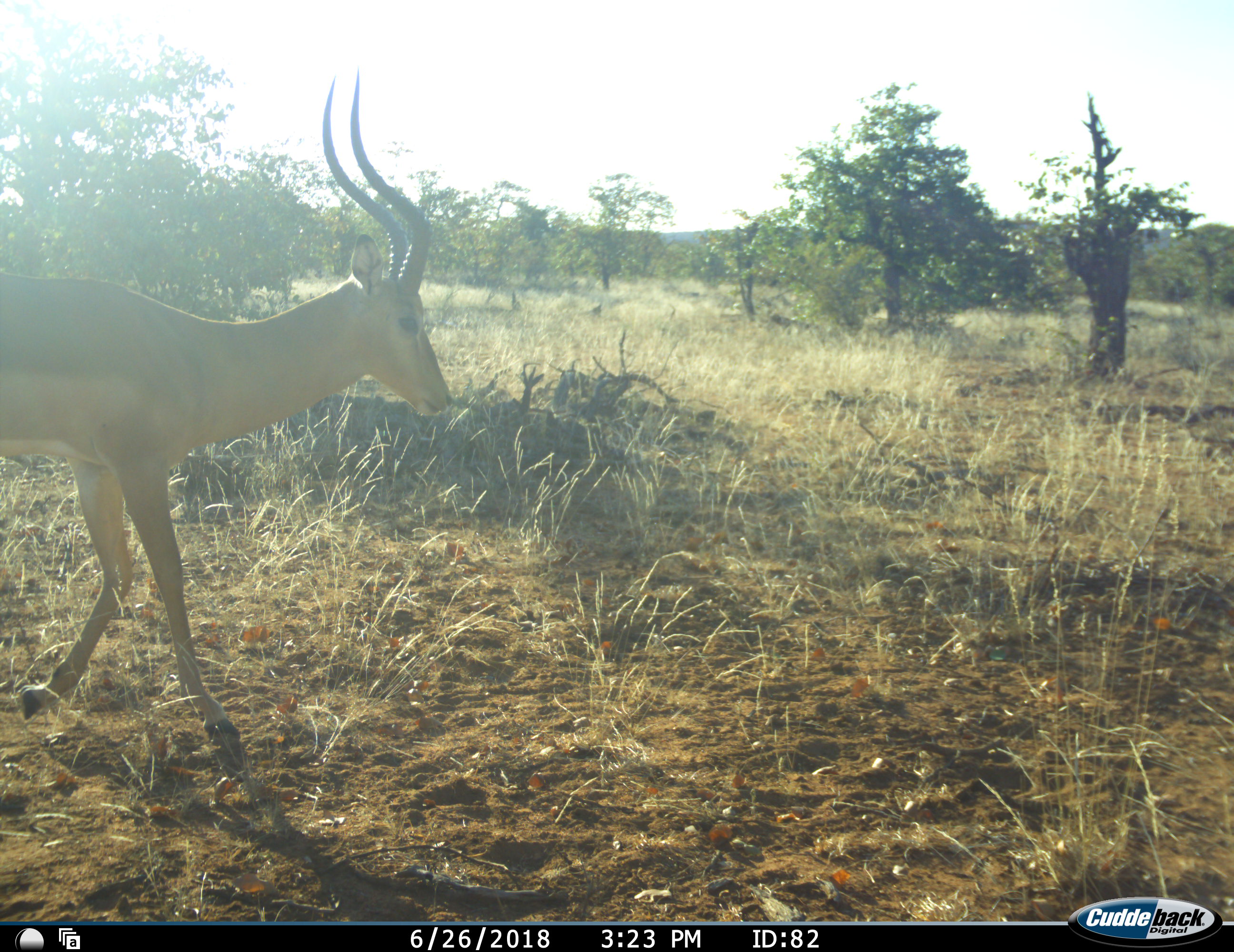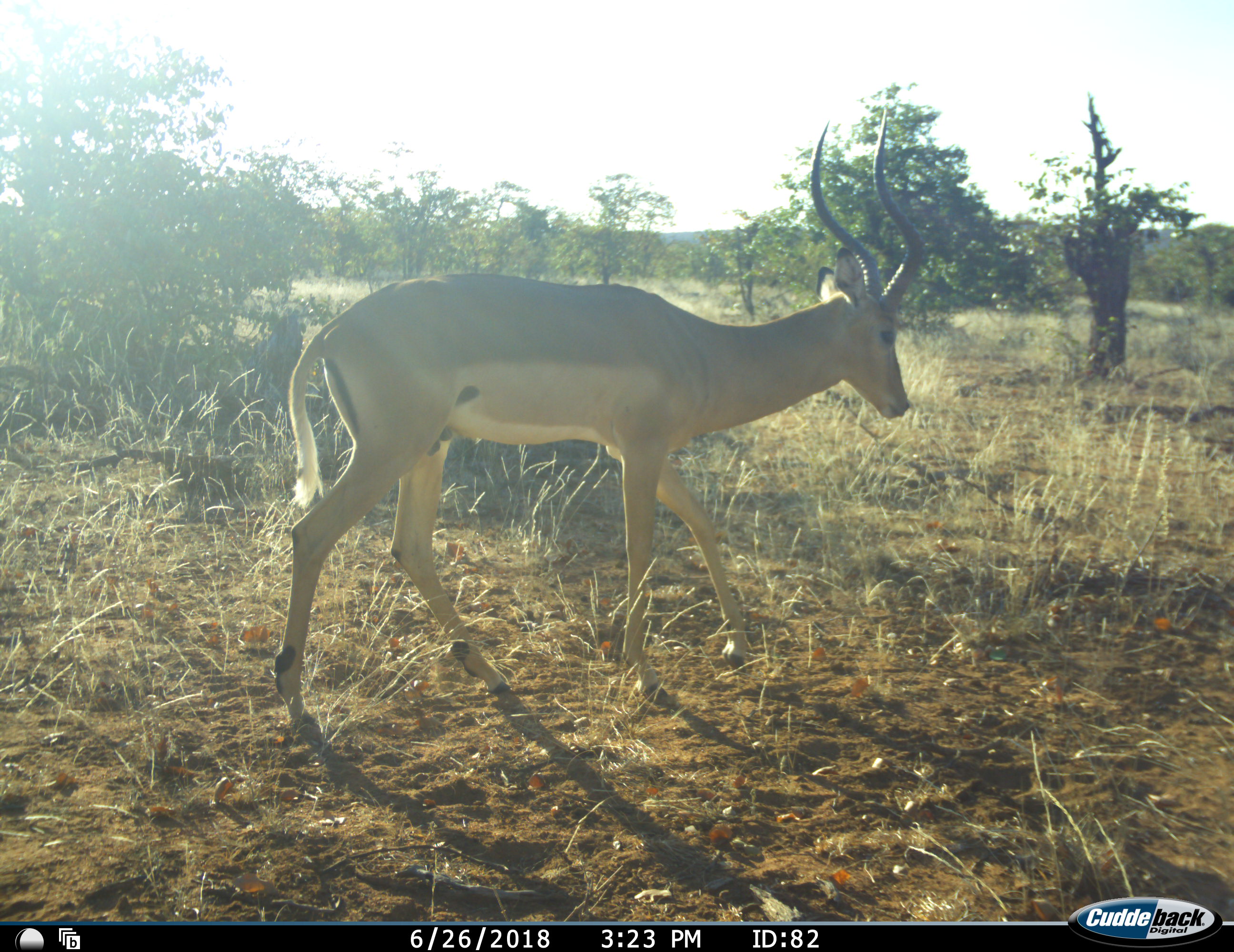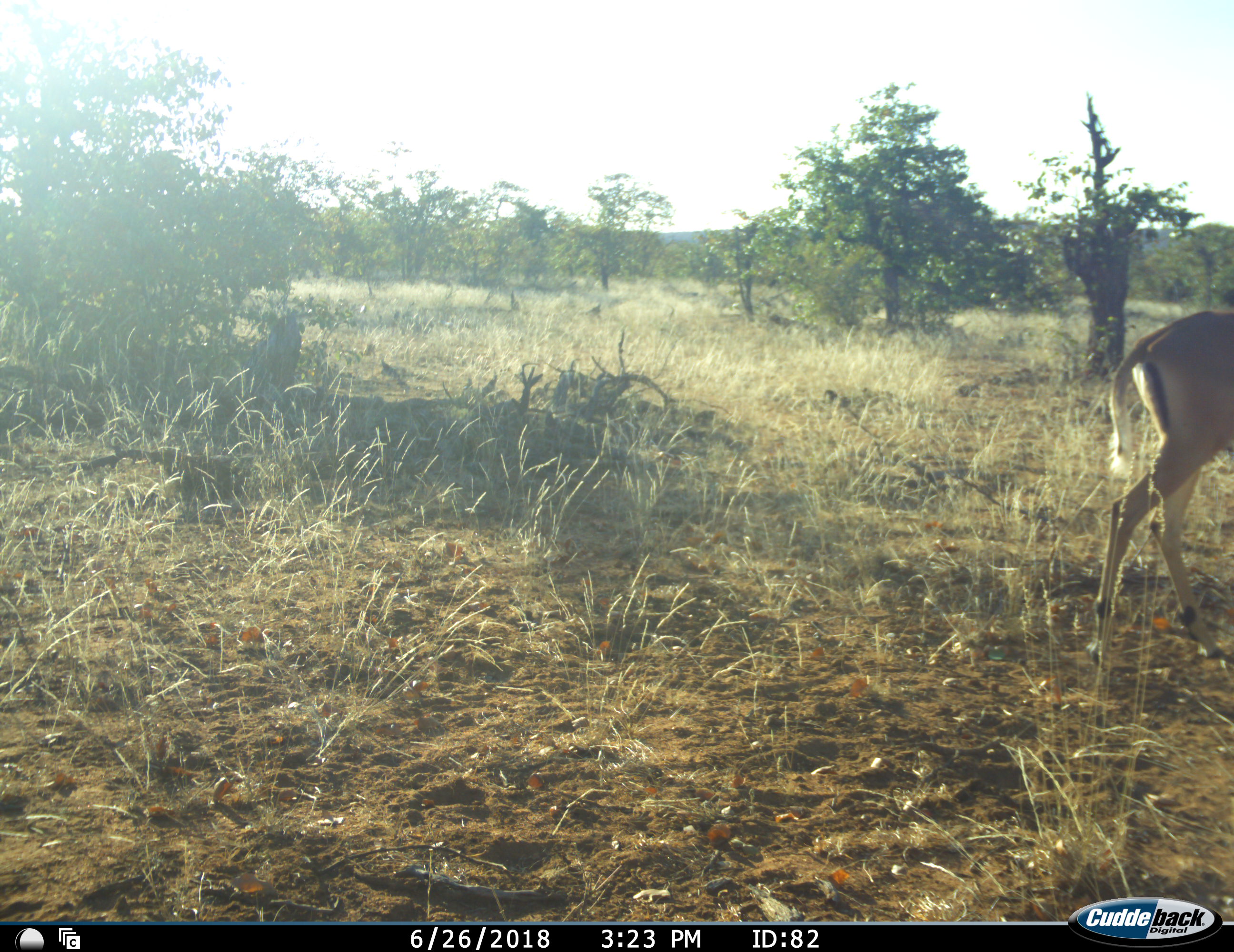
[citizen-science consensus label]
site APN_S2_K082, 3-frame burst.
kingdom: Animalia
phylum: Chordata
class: Mammalia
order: Artiodactyla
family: Bovidae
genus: Aepyceros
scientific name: Aepyceros melampus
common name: impala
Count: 1.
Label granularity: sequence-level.